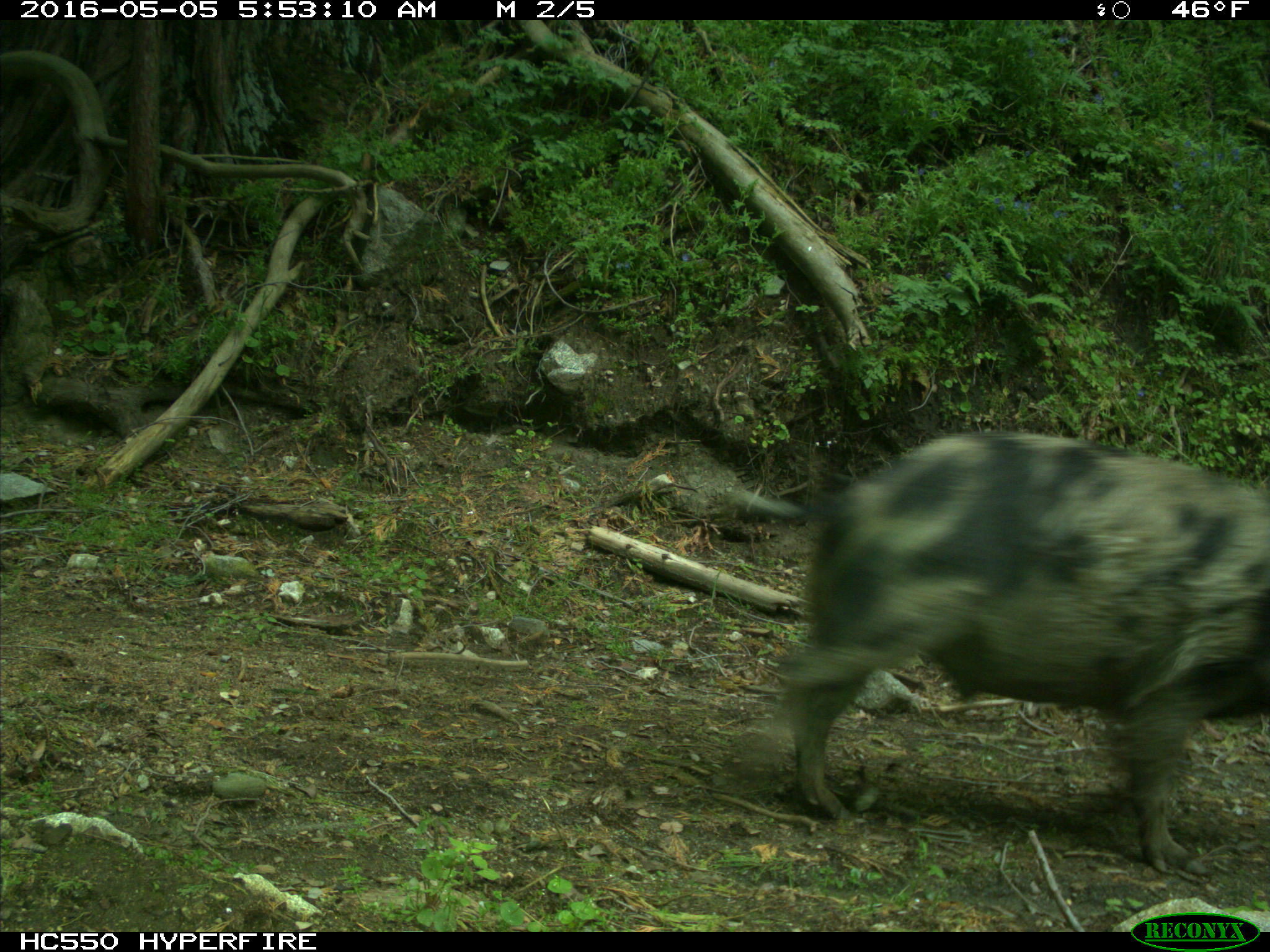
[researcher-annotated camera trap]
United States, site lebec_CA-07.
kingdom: Animalia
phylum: Chordata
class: Mammalia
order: Artiodactyla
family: Suidae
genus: Sus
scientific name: Sus scrofa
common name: wild boar